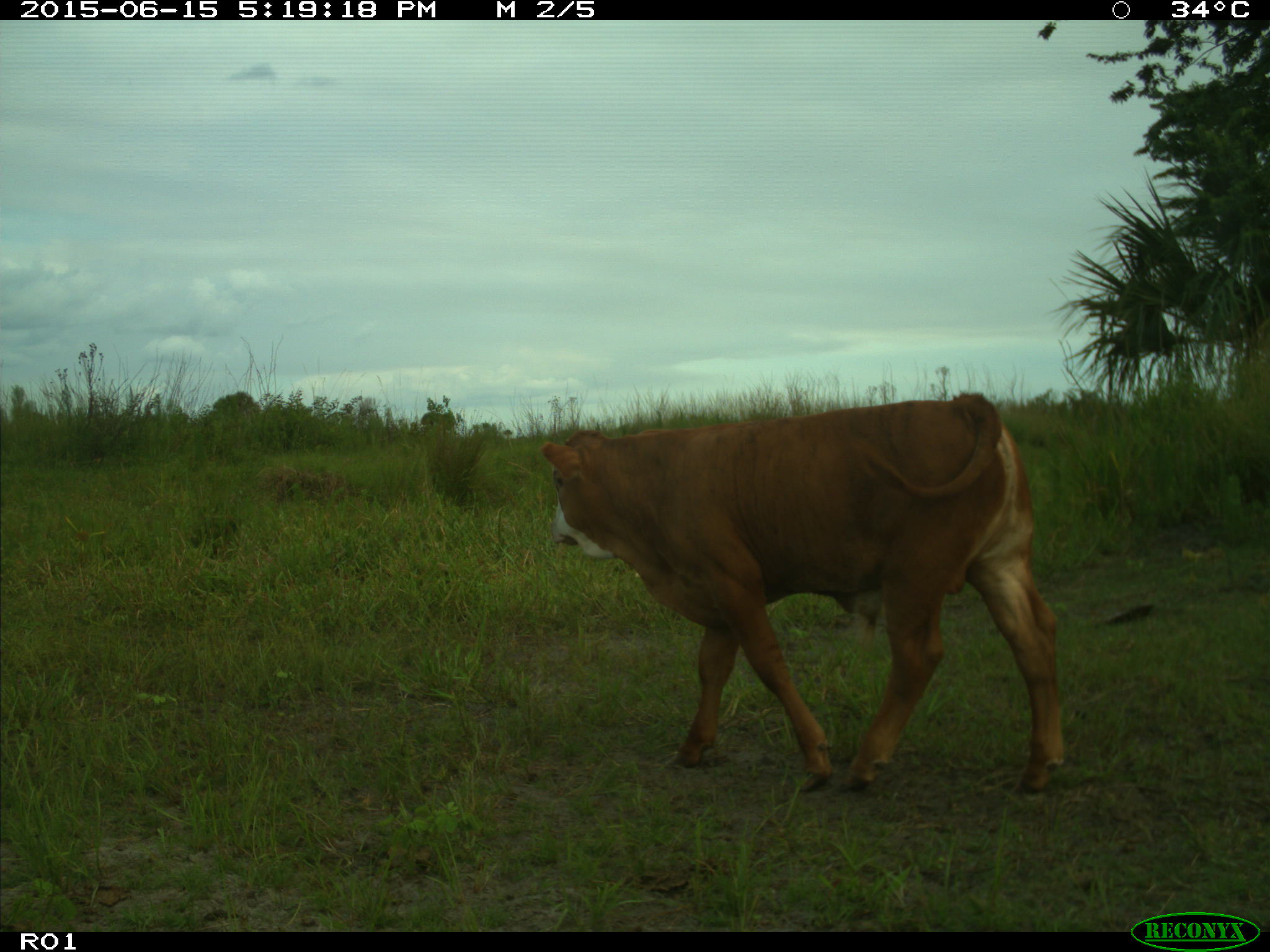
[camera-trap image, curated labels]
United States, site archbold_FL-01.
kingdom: Animalia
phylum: Chordata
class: Mammalia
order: Artiodactyla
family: Bovidae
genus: Bos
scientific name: Bos taurus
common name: domestic cow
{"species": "Bos taurus (domestic cow)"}